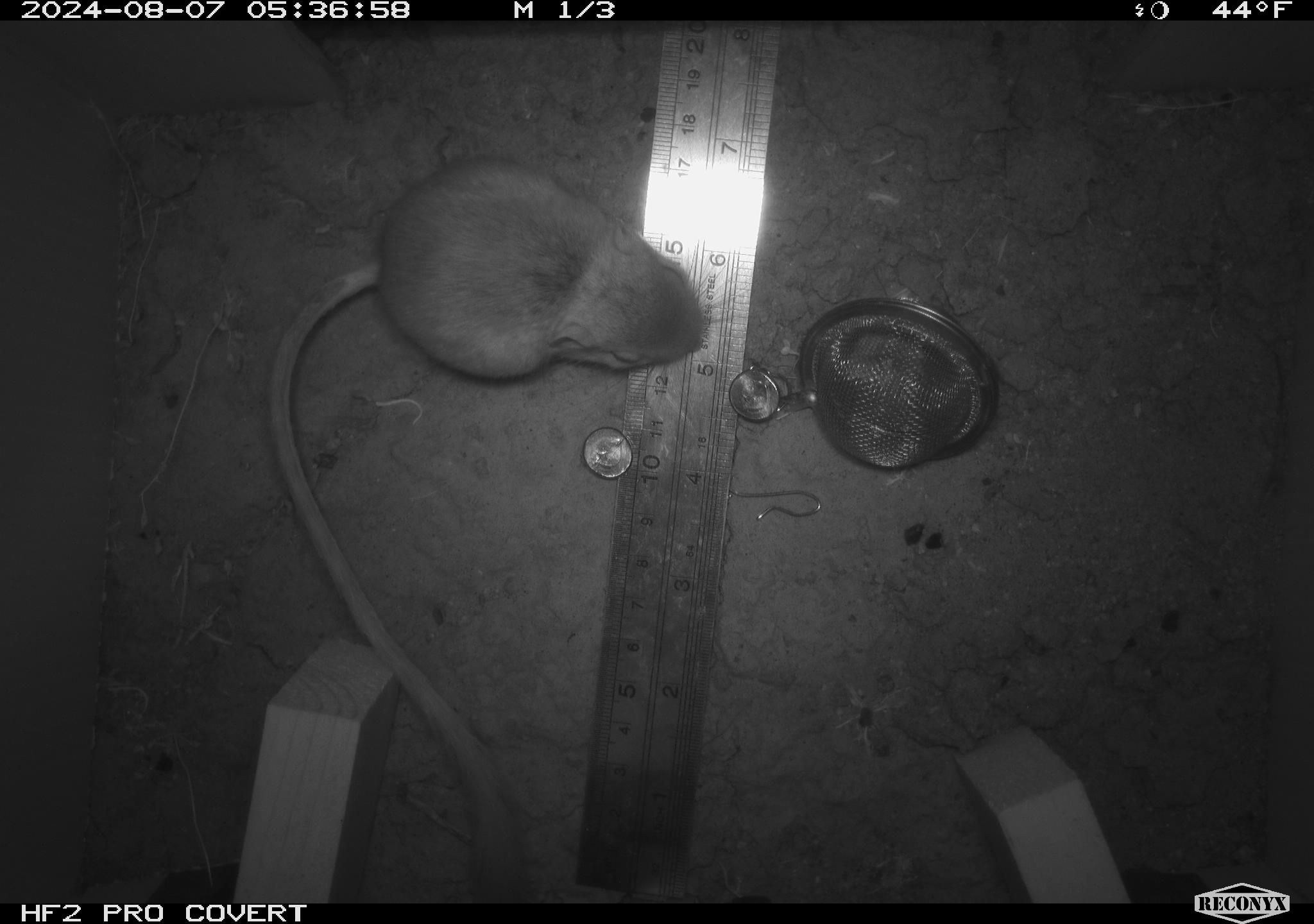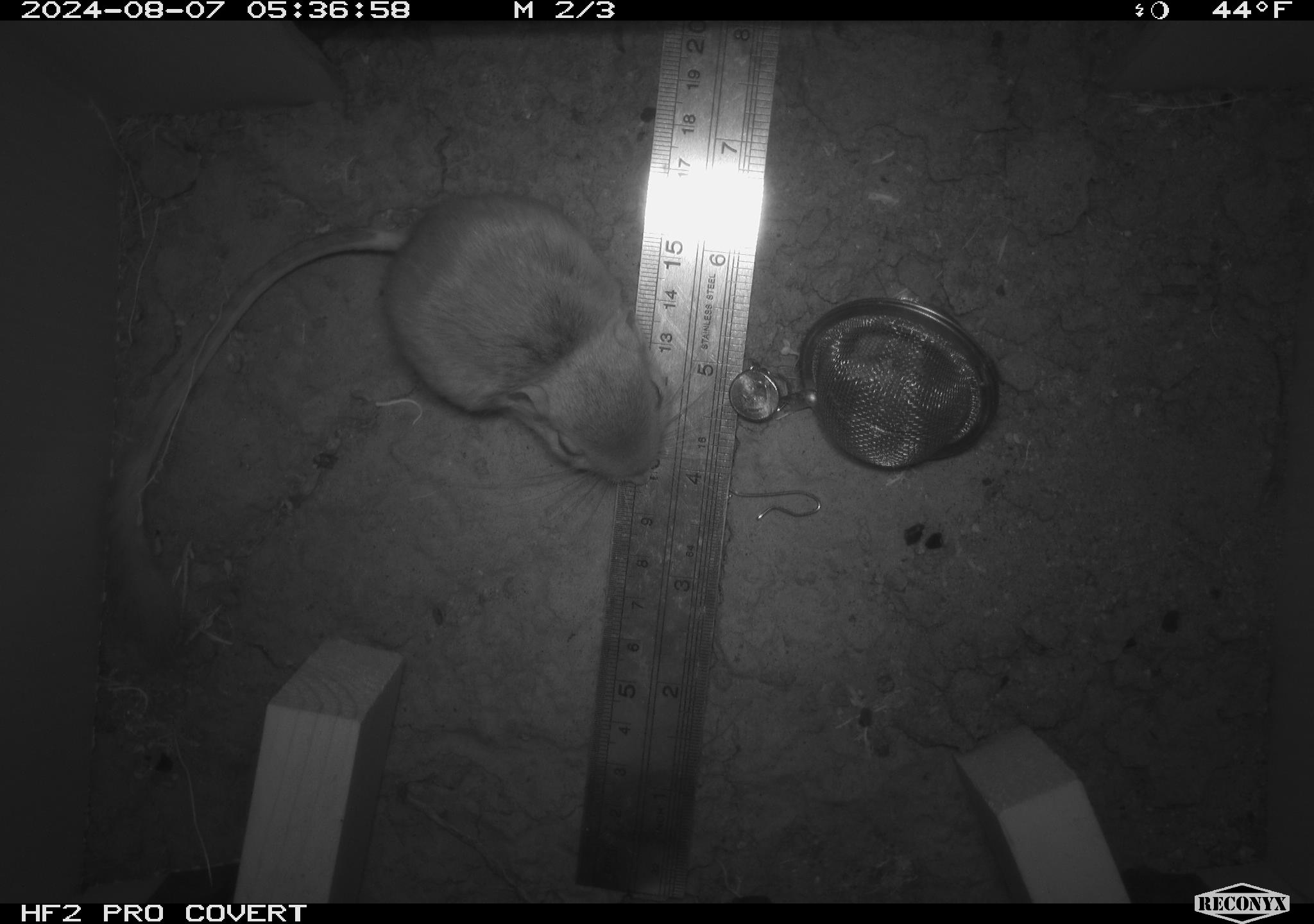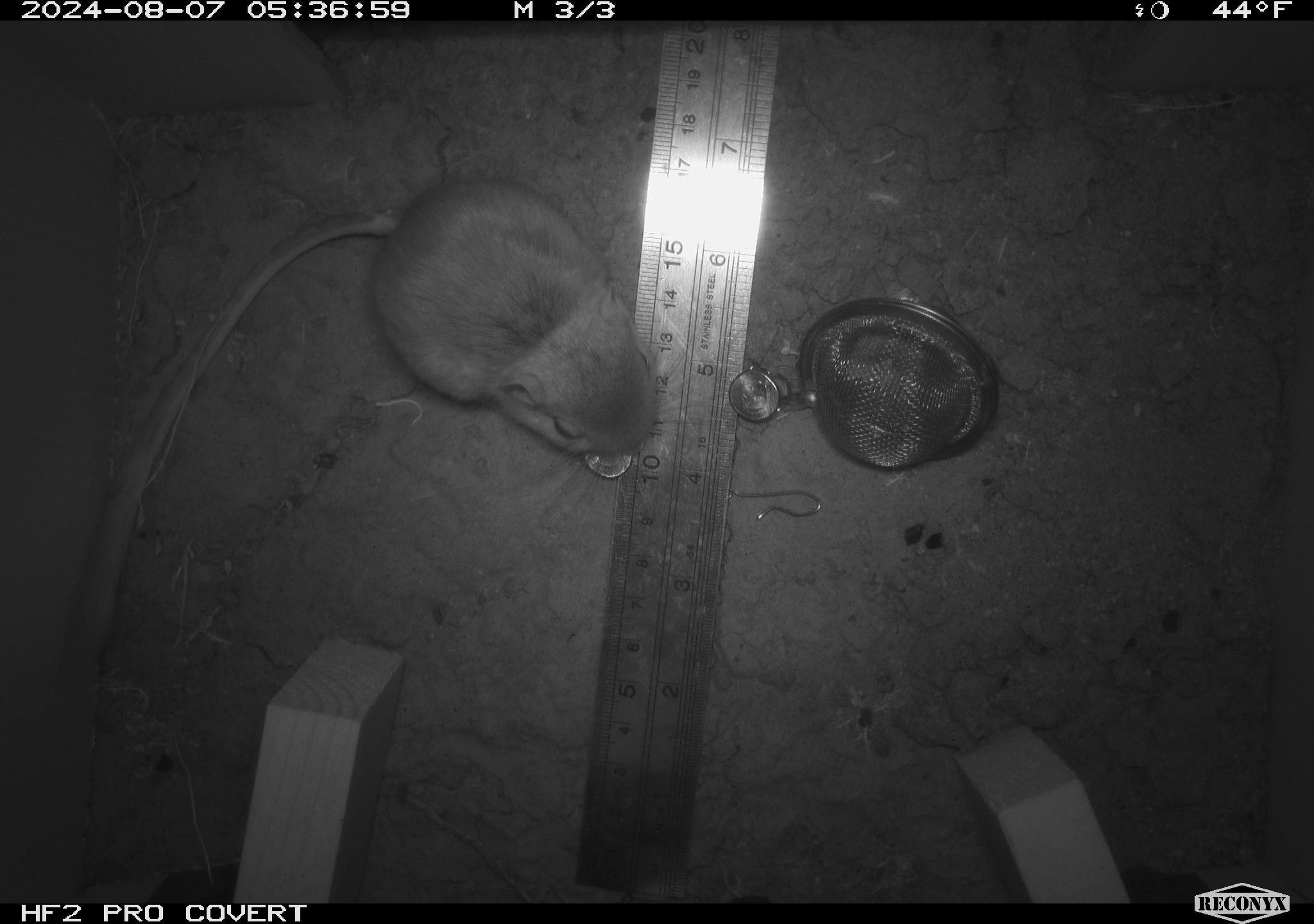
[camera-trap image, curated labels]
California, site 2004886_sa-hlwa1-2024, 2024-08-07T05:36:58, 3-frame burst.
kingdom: Animalia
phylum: Chordata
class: Mammalia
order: Rodentia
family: Heteromyidae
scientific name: Heteromyidae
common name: kangaroo rats and pocket mice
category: heteromyidae family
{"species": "heteromyidae family (kangaroo rats and pocket mice) (Heteromyidae)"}